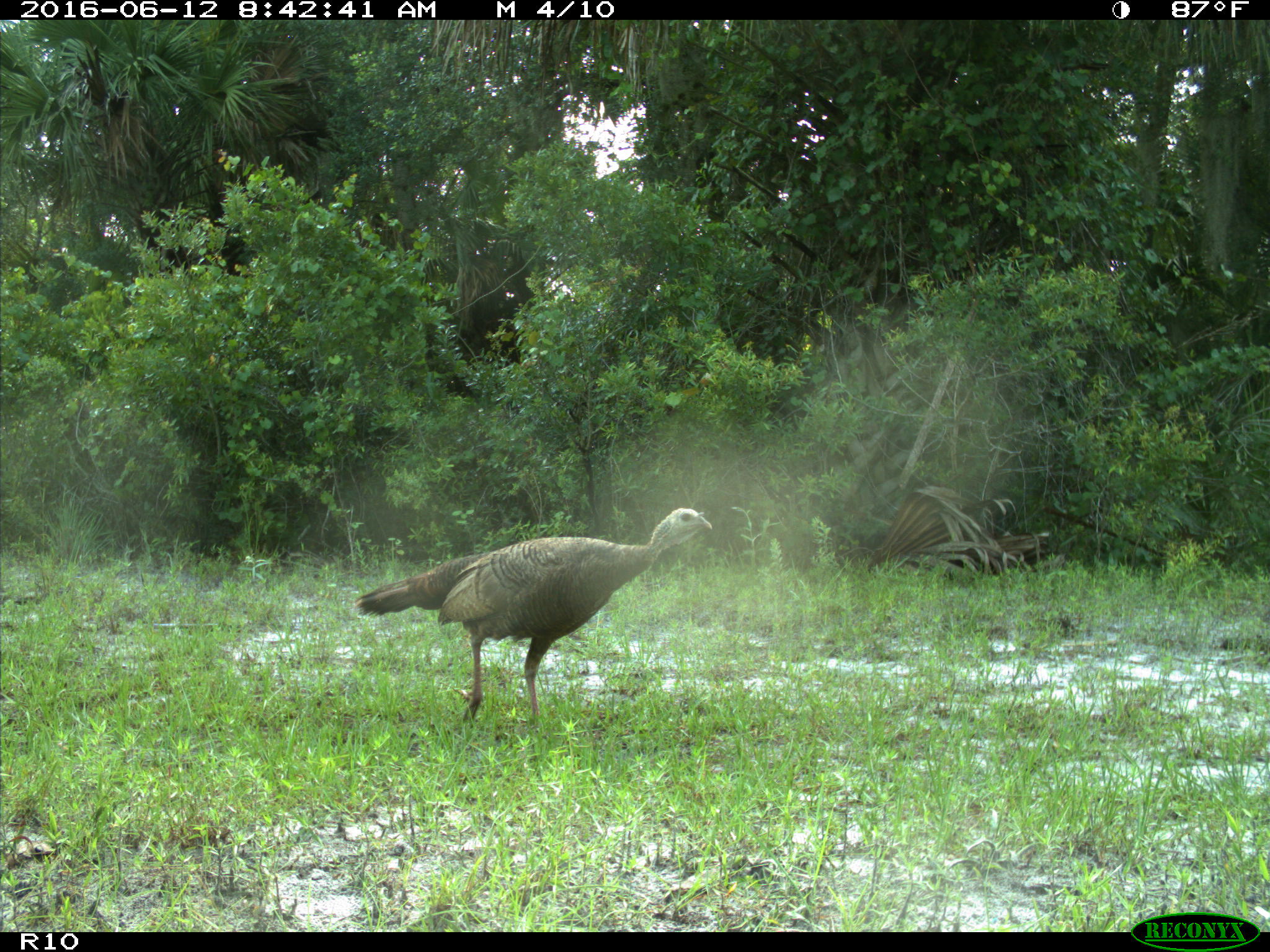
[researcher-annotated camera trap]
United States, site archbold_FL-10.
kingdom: Animalia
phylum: Chordata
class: Aves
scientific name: Aves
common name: birds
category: unidentified bird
Unidentified bird (birds) (Aves).